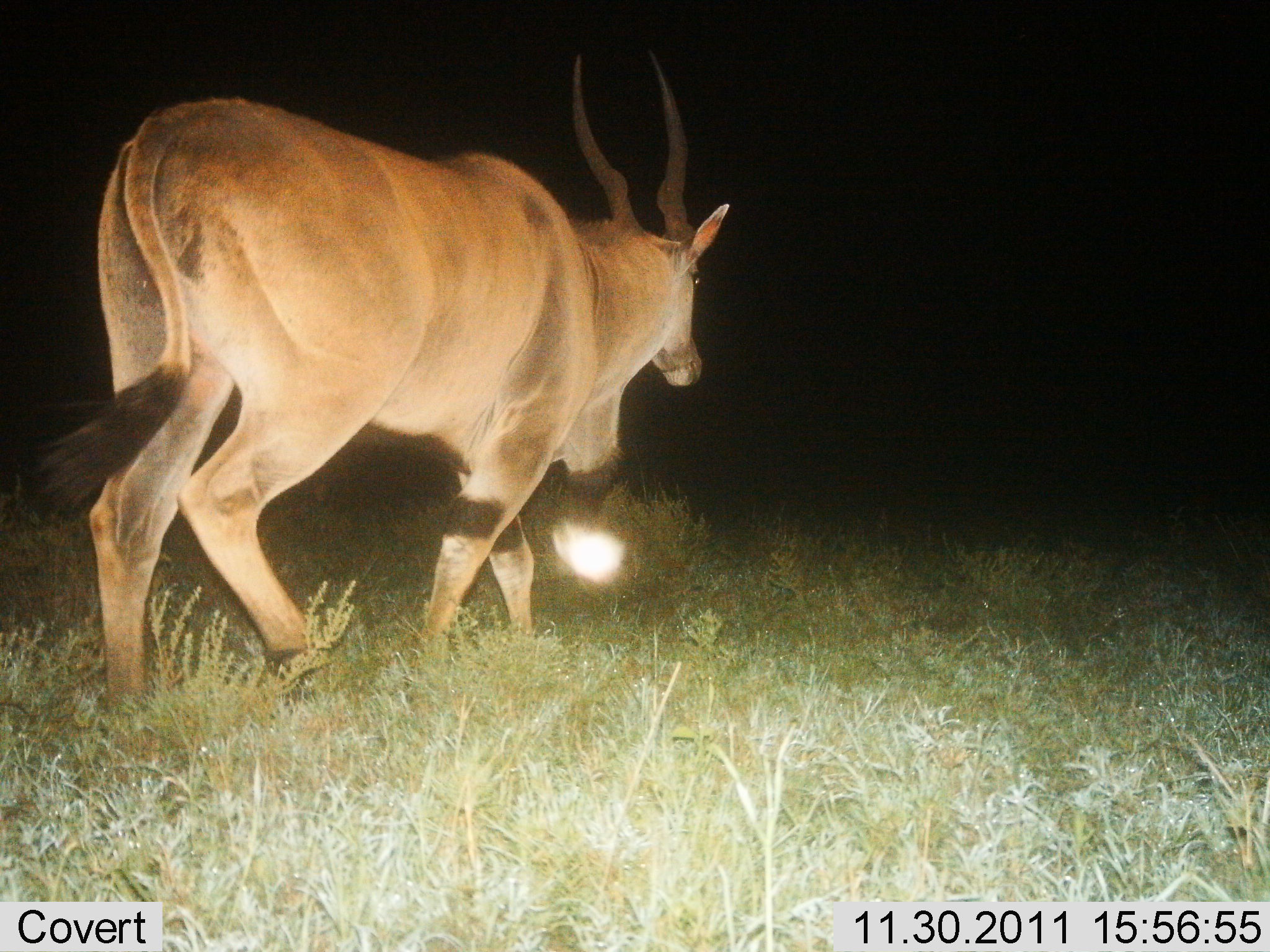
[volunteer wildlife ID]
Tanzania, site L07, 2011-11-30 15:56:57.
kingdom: Animalia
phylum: Chordata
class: Mammalia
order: Artiodactyla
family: Bovidae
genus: Tragelaphus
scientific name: Tragelaphus oryx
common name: eland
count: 1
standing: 10%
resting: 0%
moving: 90%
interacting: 0%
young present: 0%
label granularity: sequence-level